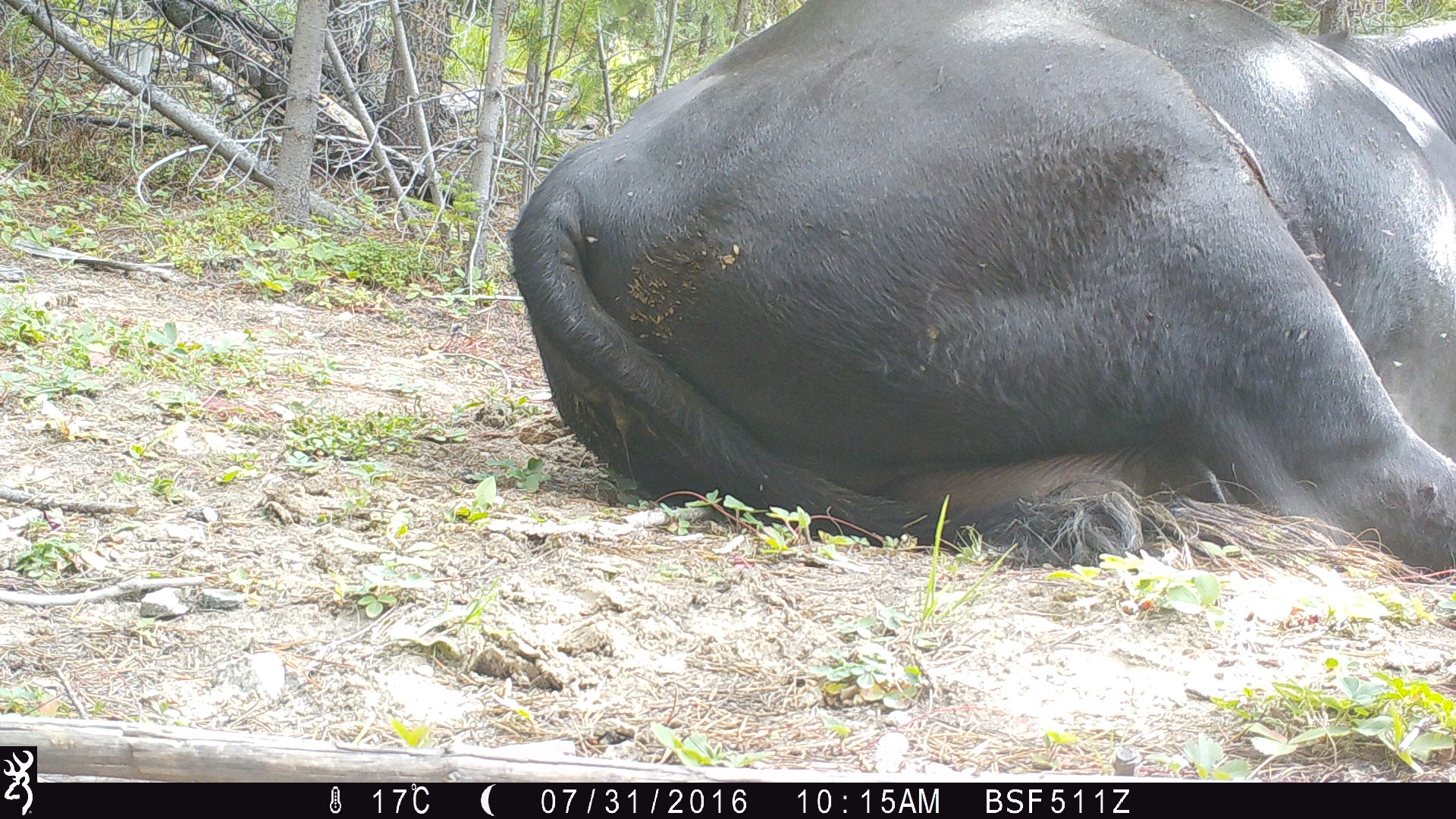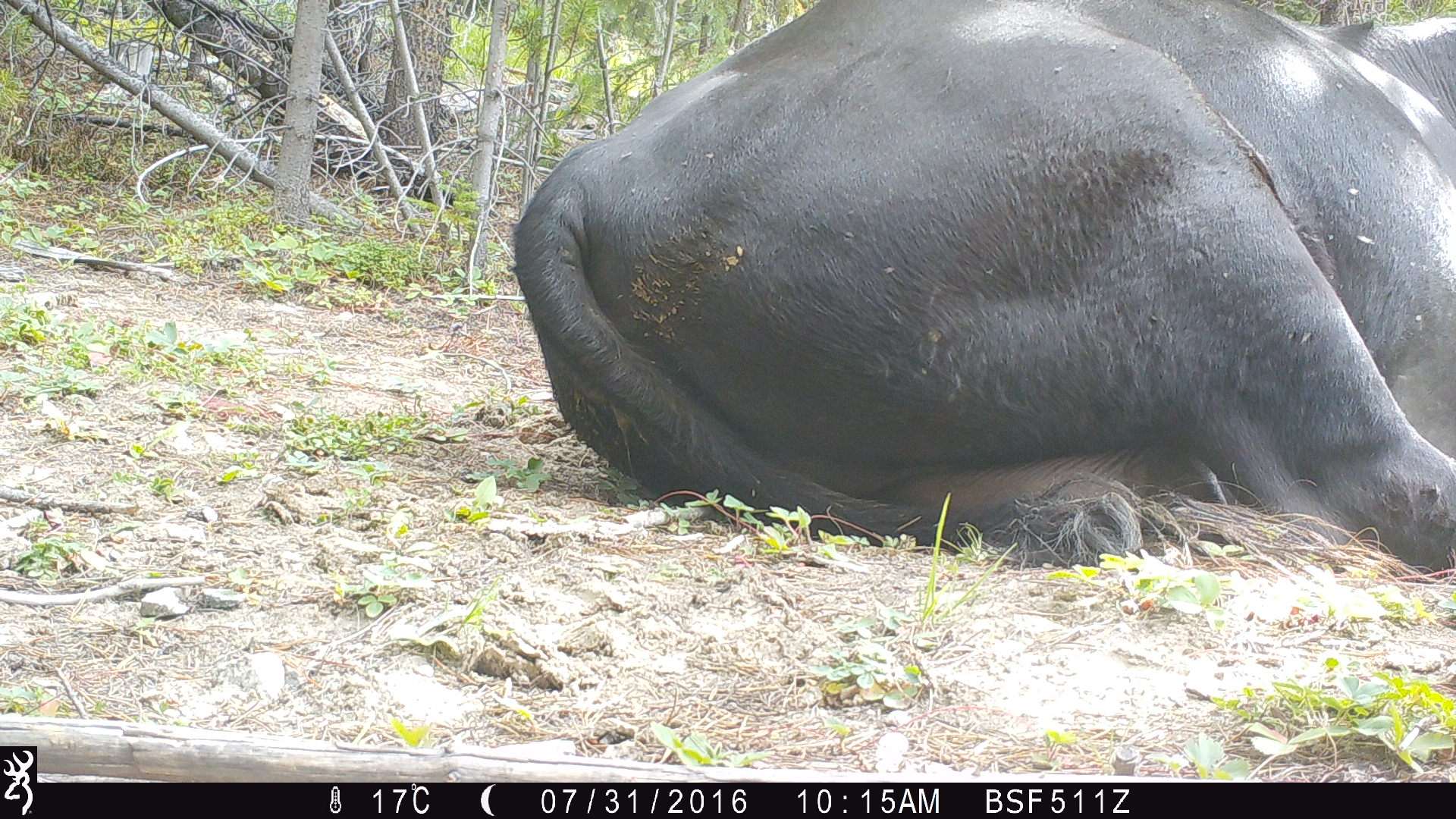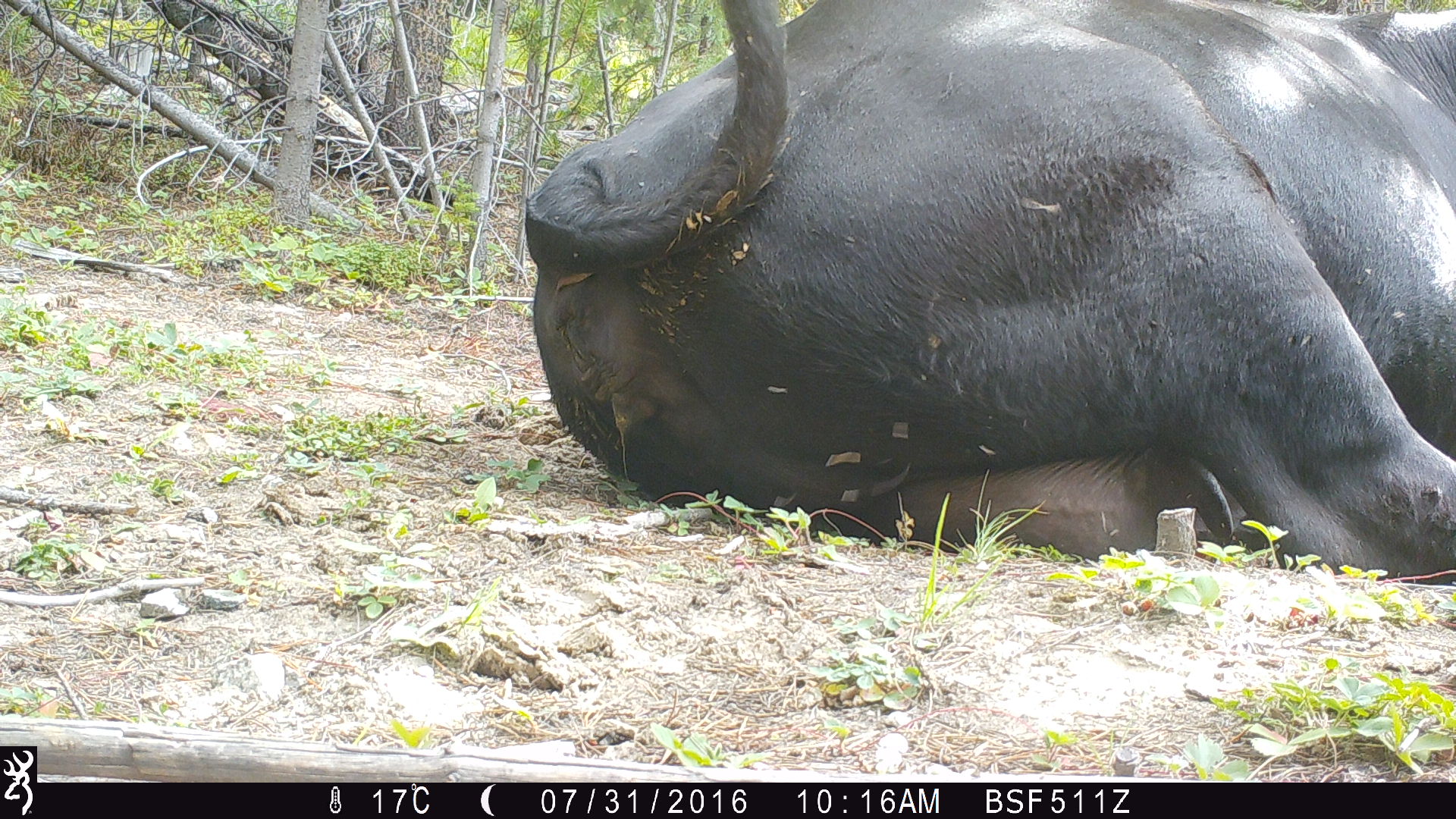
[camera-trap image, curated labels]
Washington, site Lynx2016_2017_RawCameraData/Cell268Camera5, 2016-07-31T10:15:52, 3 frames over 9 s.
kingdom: Animalia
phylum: Chordata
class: Mammalia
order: Artiodactyla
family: Bovidae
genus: Bos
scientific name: Bos taurus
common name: domestic cattle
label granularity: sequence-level